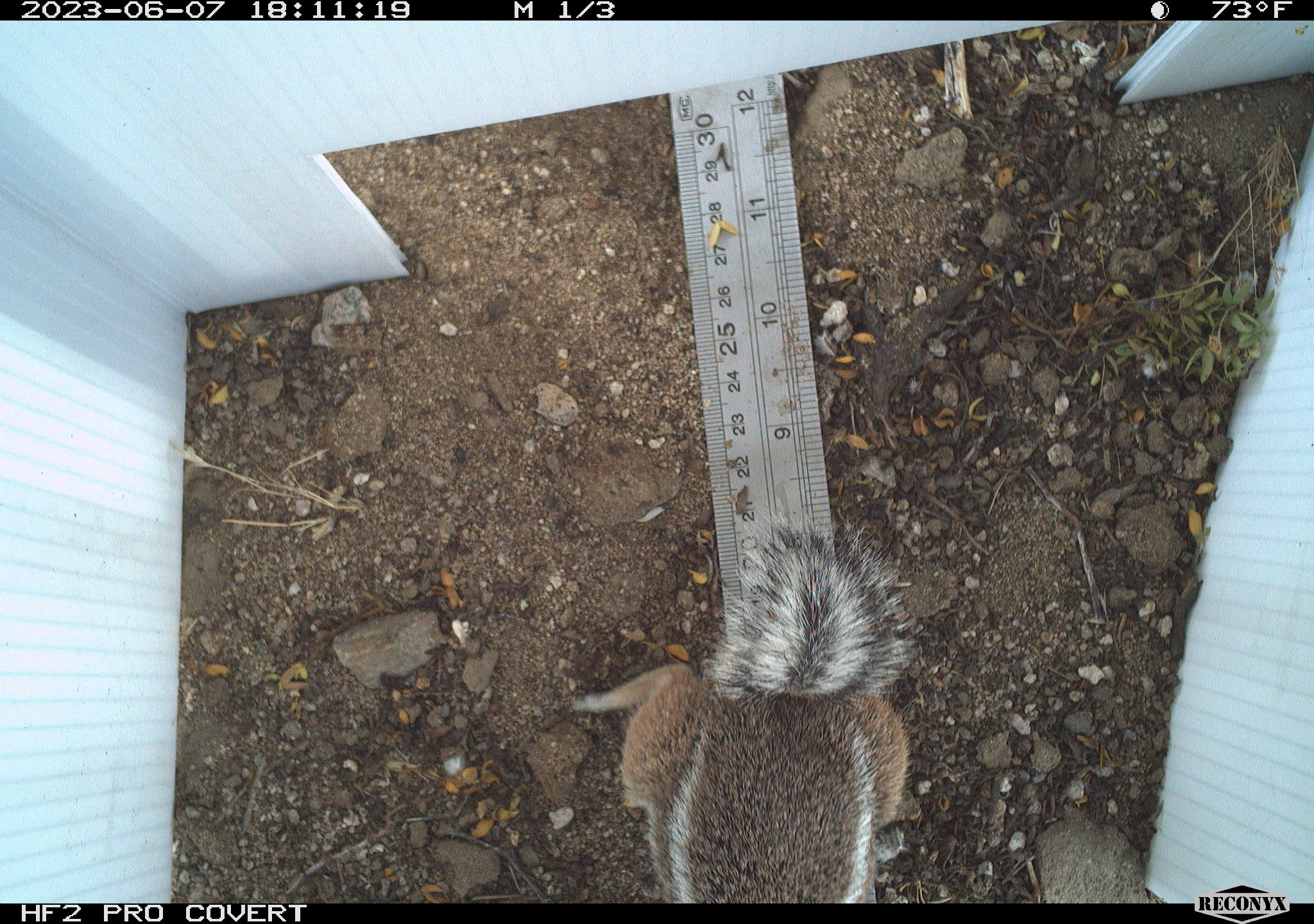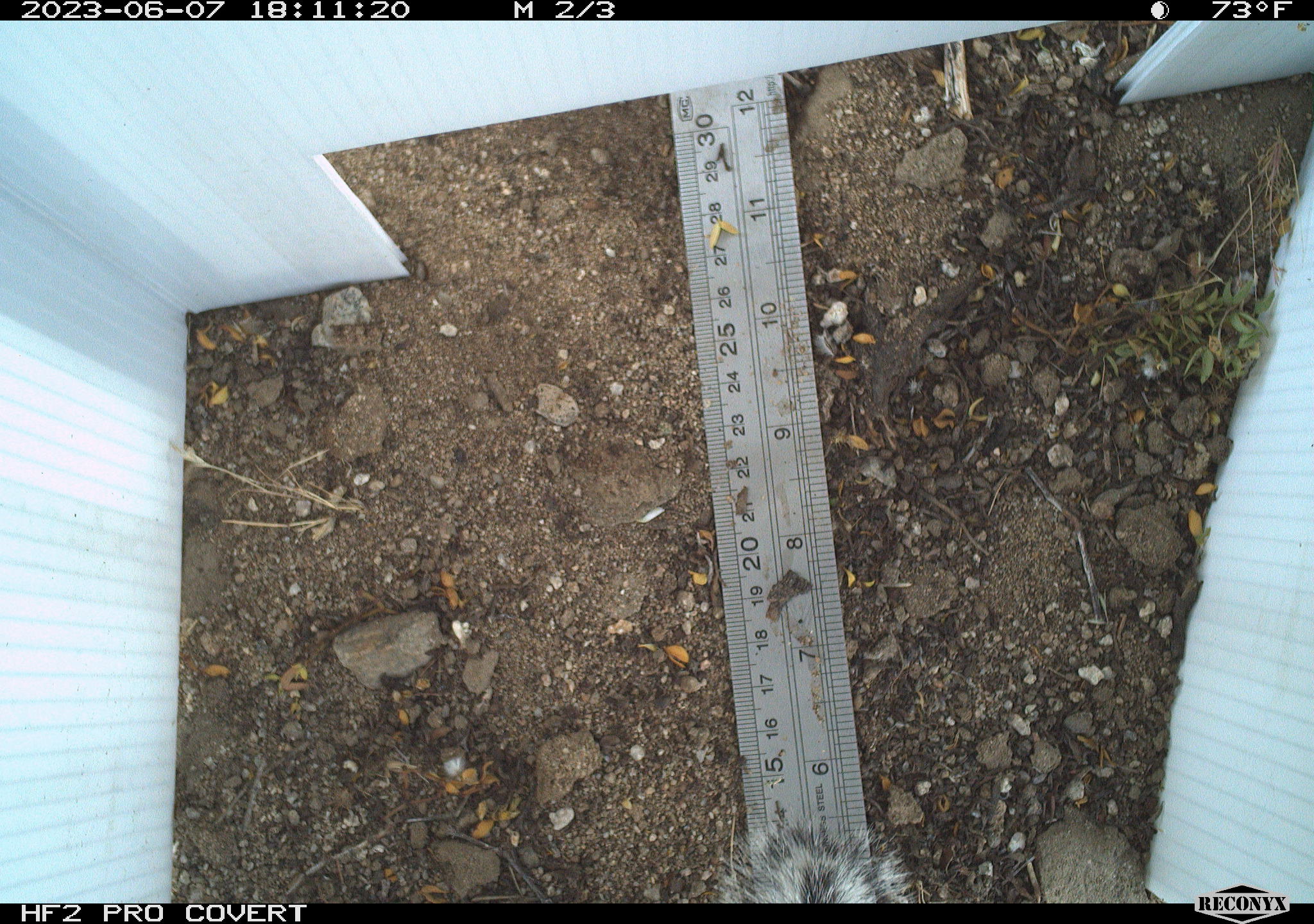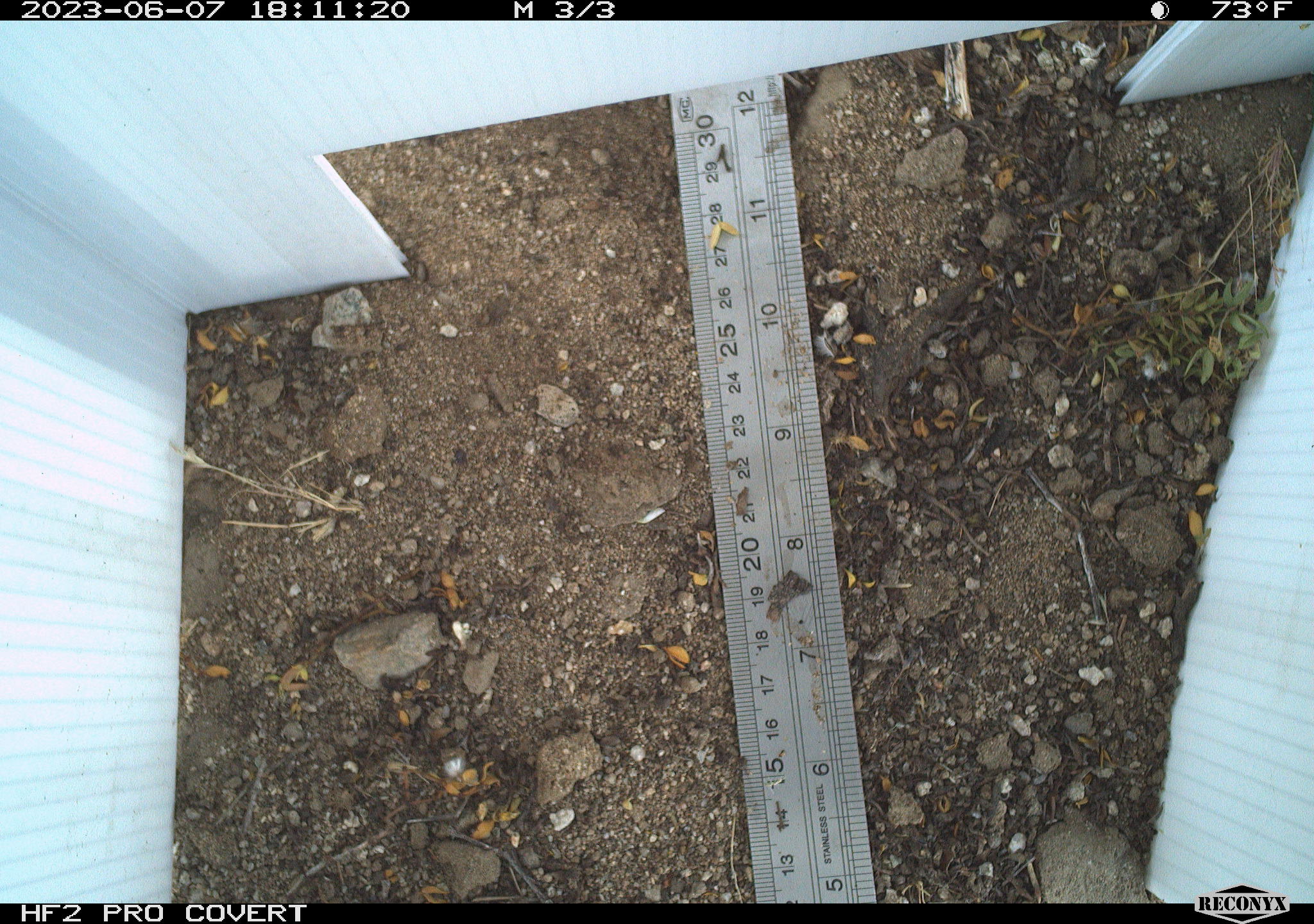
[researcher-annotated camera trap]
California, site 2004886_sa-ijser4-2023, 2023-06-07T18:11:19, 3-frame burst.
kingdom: Animalia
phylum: Chordata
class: Mammalia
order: Rodentia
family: Sciuridae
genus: Ammospermophilus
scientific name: Ammospermophilus leucurus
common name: white-tailed antelope squirrel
White-tailed antelope squirrel (Ammospermophilus leucurus).